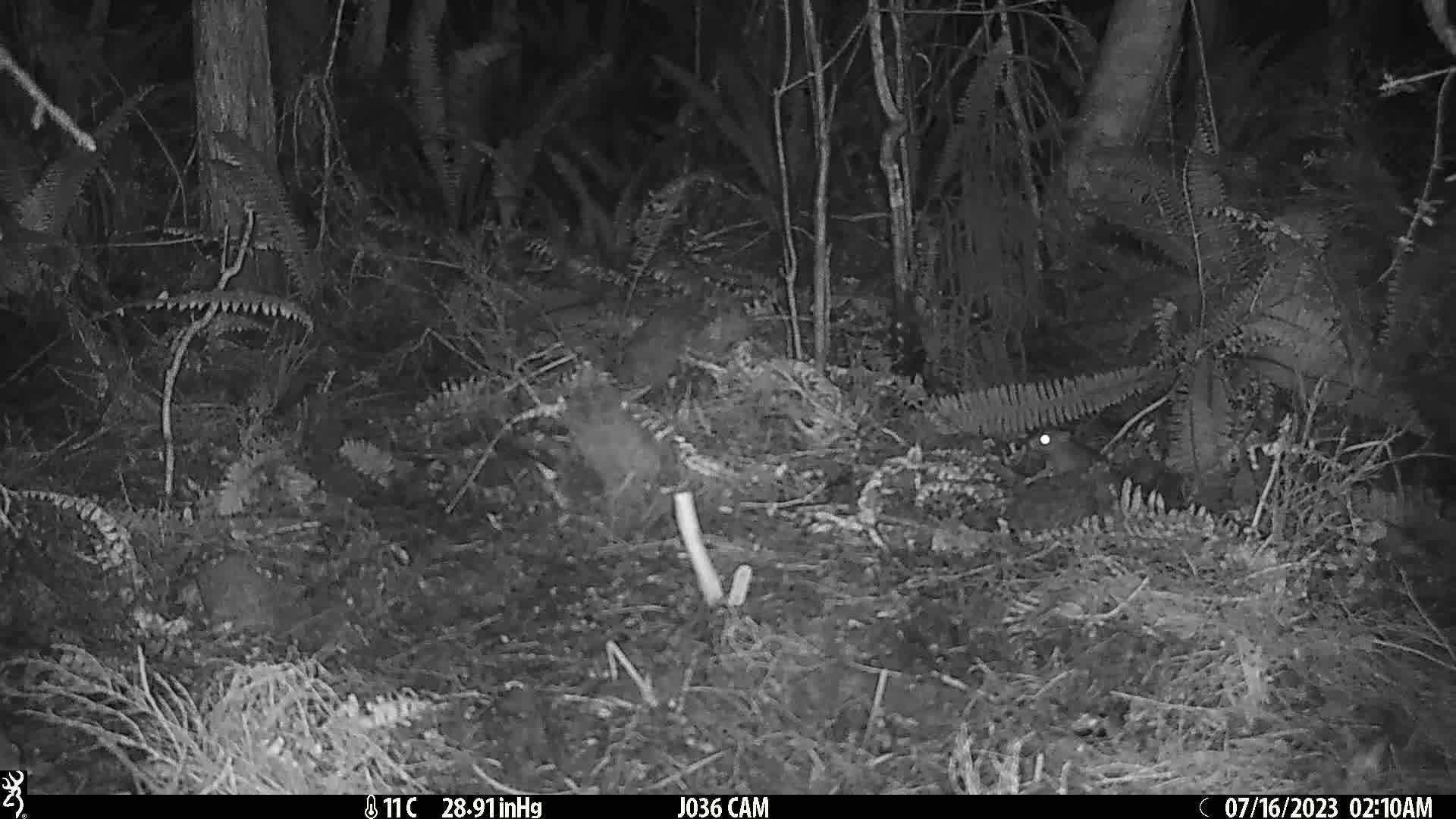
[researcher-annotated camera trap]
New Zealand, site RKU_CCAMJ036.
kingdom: Animalia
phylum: Chordata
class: Mammalia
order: Rodentia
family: Muridae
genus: Rattus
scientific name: Rattus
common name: rat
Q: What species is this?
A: Rat (Rattus).